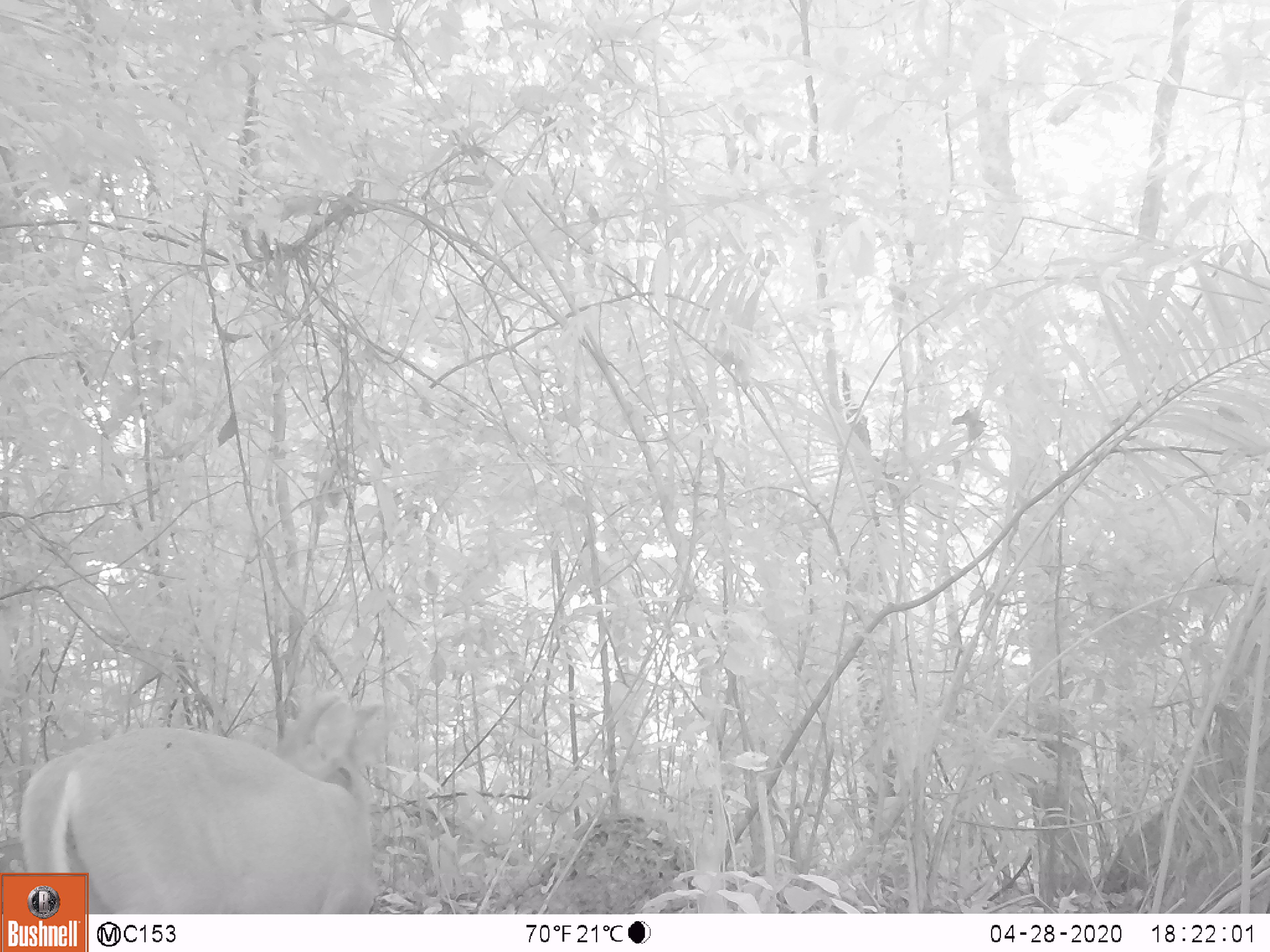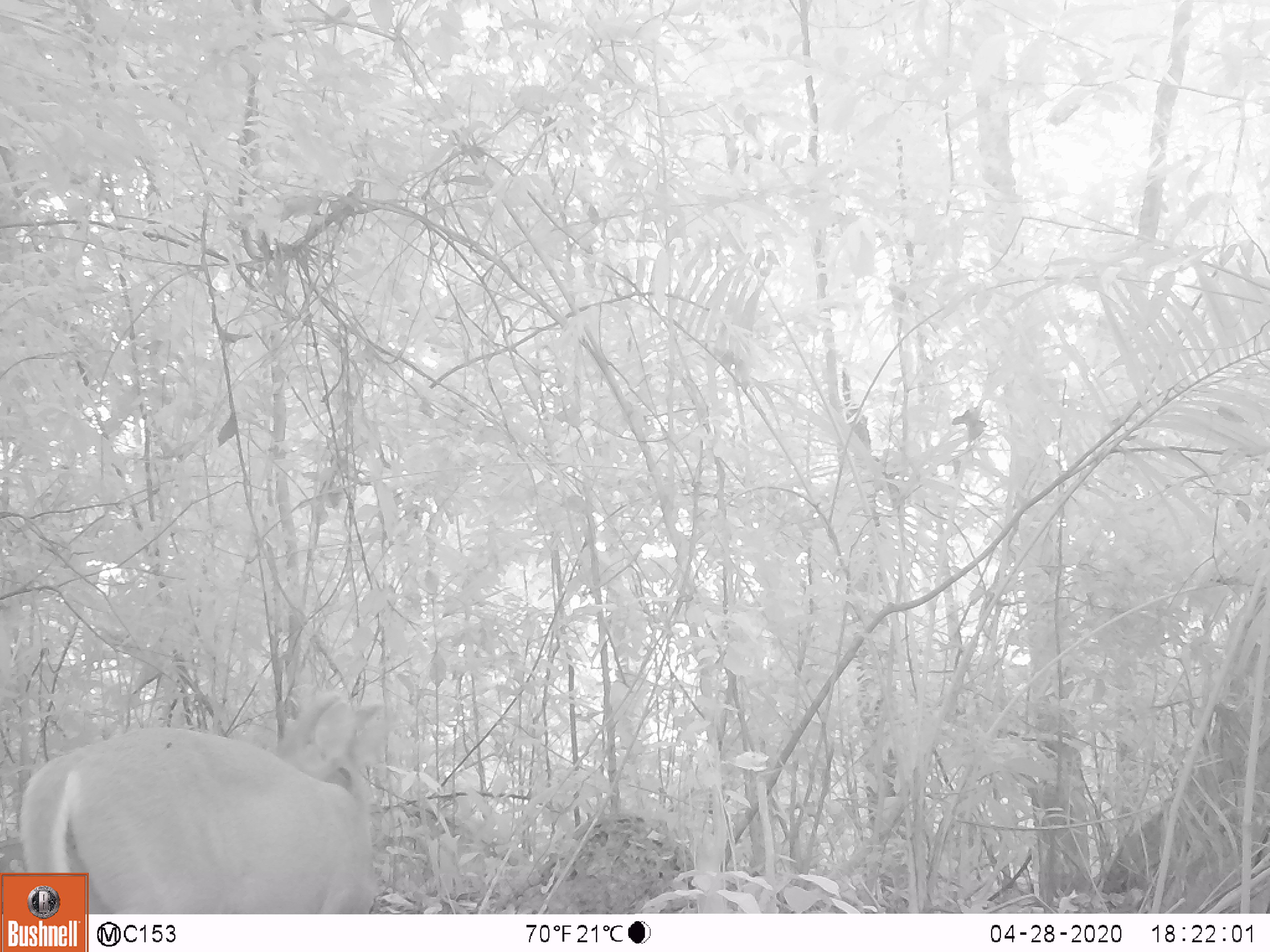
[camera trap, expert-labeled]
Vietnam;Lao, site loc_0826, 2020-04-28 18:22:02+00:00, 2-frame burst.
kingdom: Animalia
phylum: Chordata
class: Mammalia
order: Artiodactyla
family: Cervidae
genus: Muntiacus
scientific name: Muntiacus muntjak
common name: red muntjac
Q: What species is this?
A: Red muntjac (Muntiacus muntjak).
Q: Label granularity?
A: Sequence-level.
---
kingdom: Animalia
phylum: Chordata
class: Mammalia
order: Artiodactyla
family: Cervidae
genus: Muntiacus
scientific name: Muntiacus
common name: muntjacs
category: unidentified muntjac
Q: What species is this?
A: Unidentified muntjac (muntjacs) (Muntiacus).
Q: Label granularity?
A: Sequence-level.